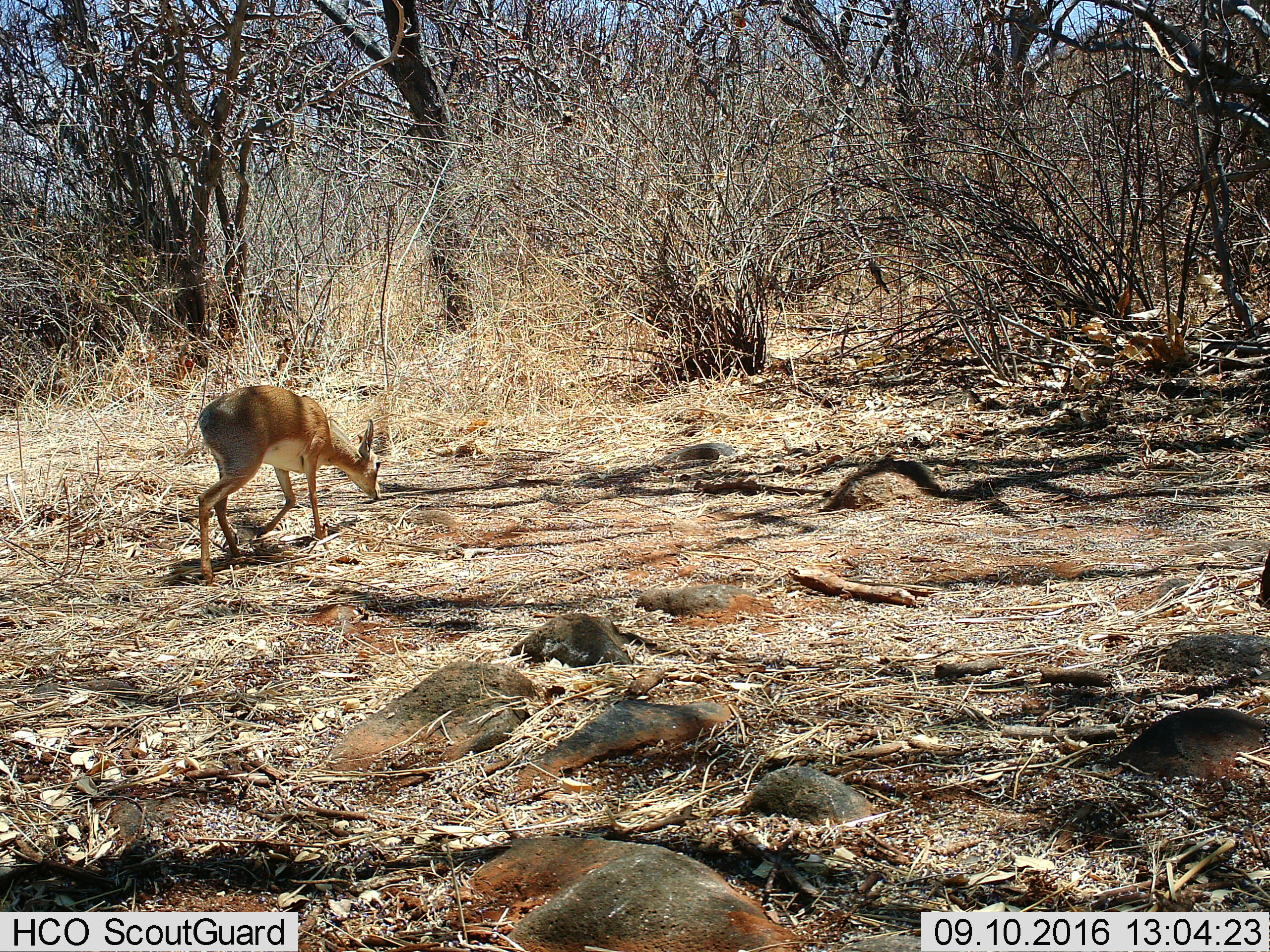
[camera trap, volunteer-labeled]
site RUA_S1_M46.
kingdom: Animalia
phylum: Chordata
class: Mammalia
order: Artiodactyla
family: Bovidae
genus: Madoqua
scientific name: Madoqua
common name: dik-dik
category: dikdik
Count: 1.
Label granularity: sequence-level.